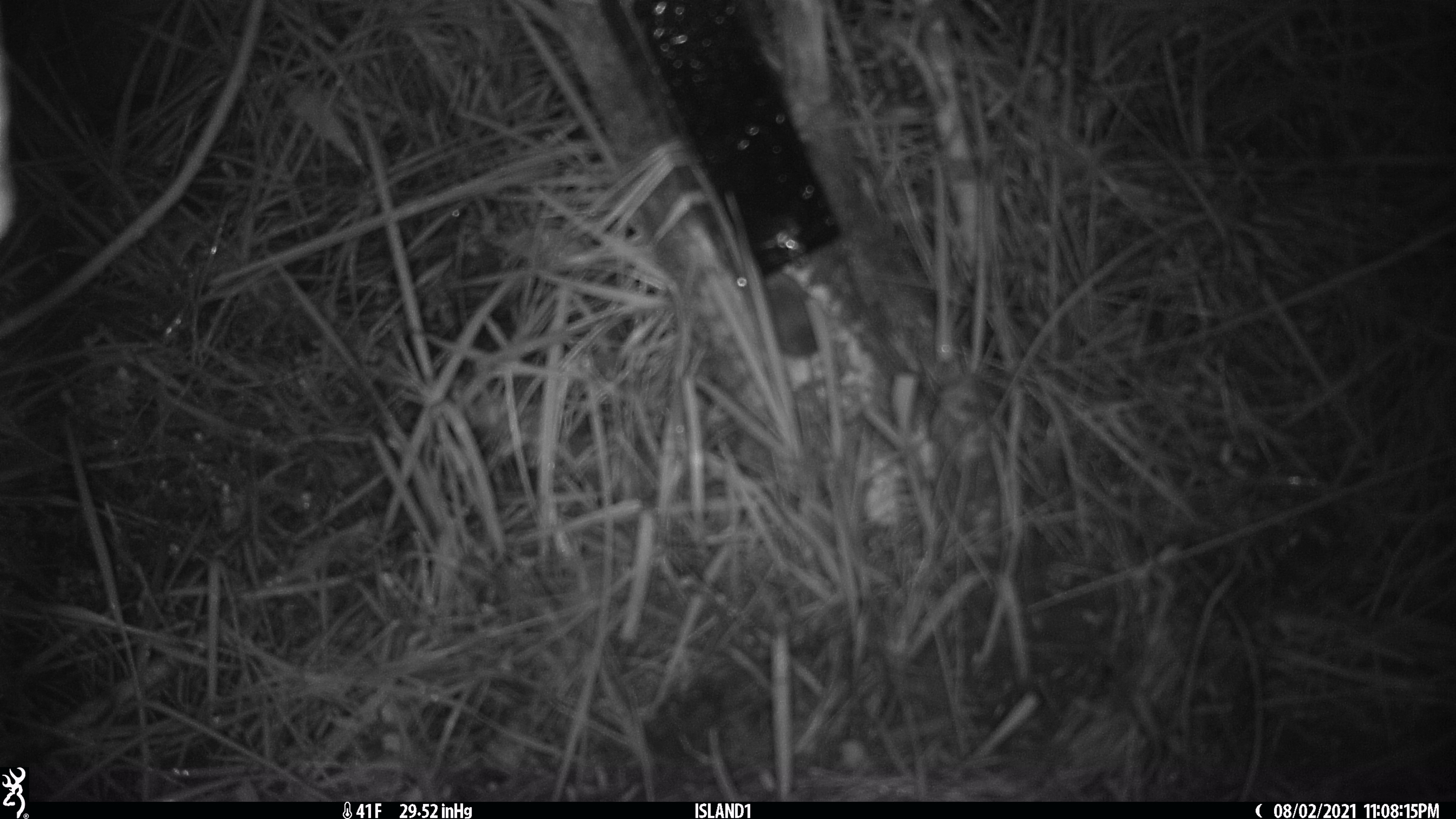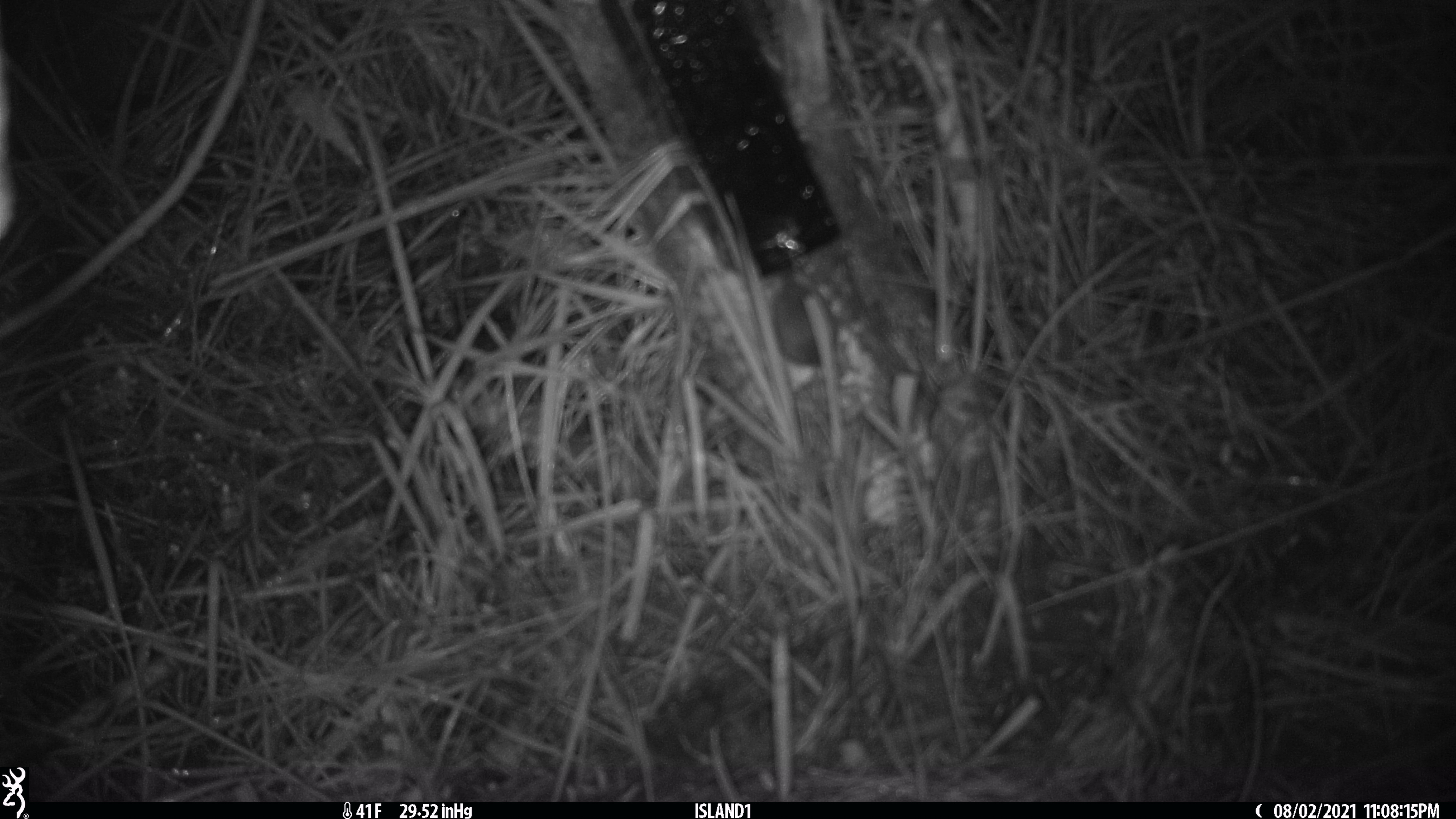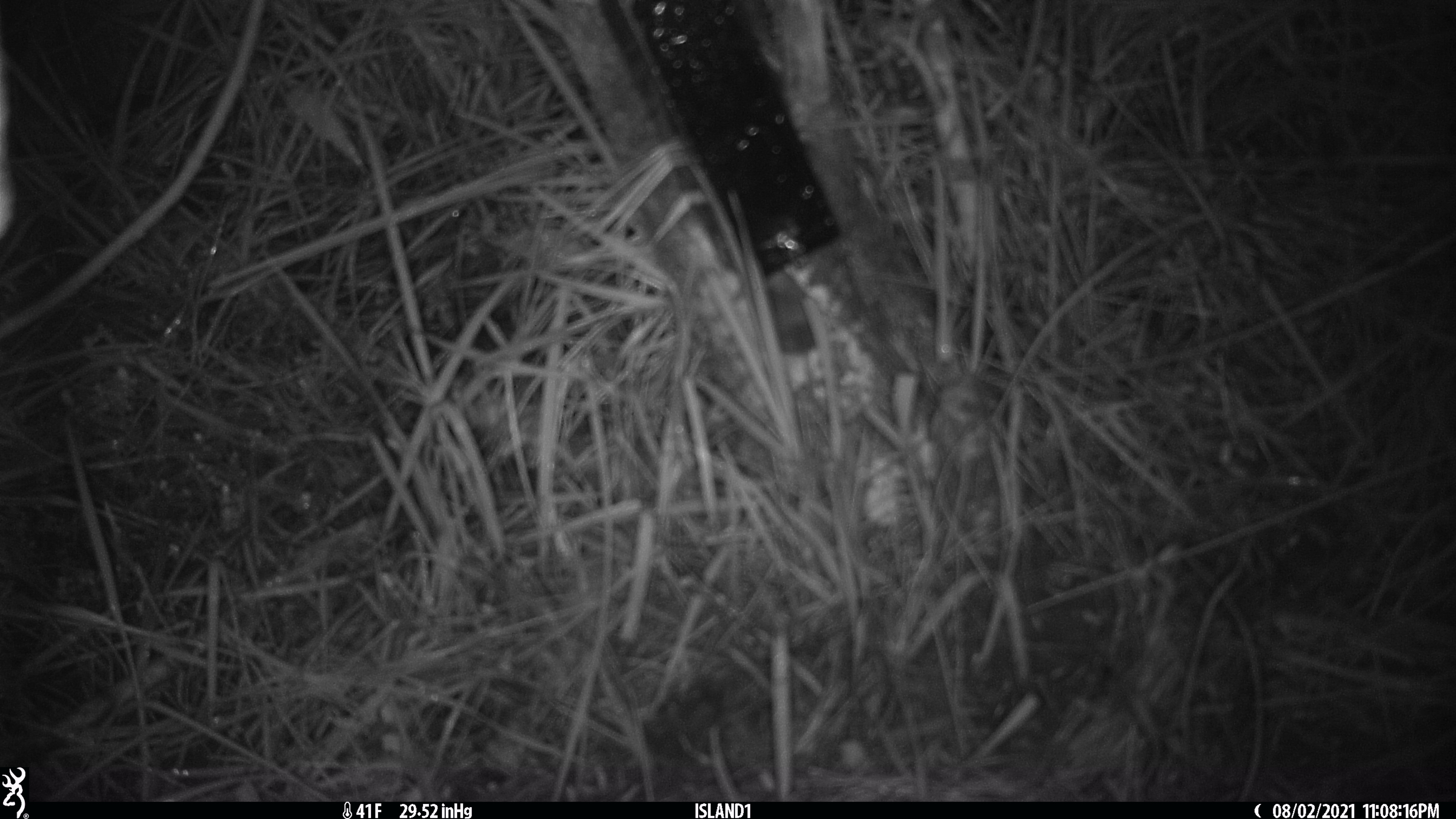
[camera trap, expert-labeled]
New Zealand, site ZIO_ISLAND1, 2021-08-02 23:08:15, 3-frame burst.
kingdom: Animalia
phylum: Chordata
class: Mammalia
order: Rodentia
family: Muridae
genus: Mus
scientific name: Mus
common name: mouse